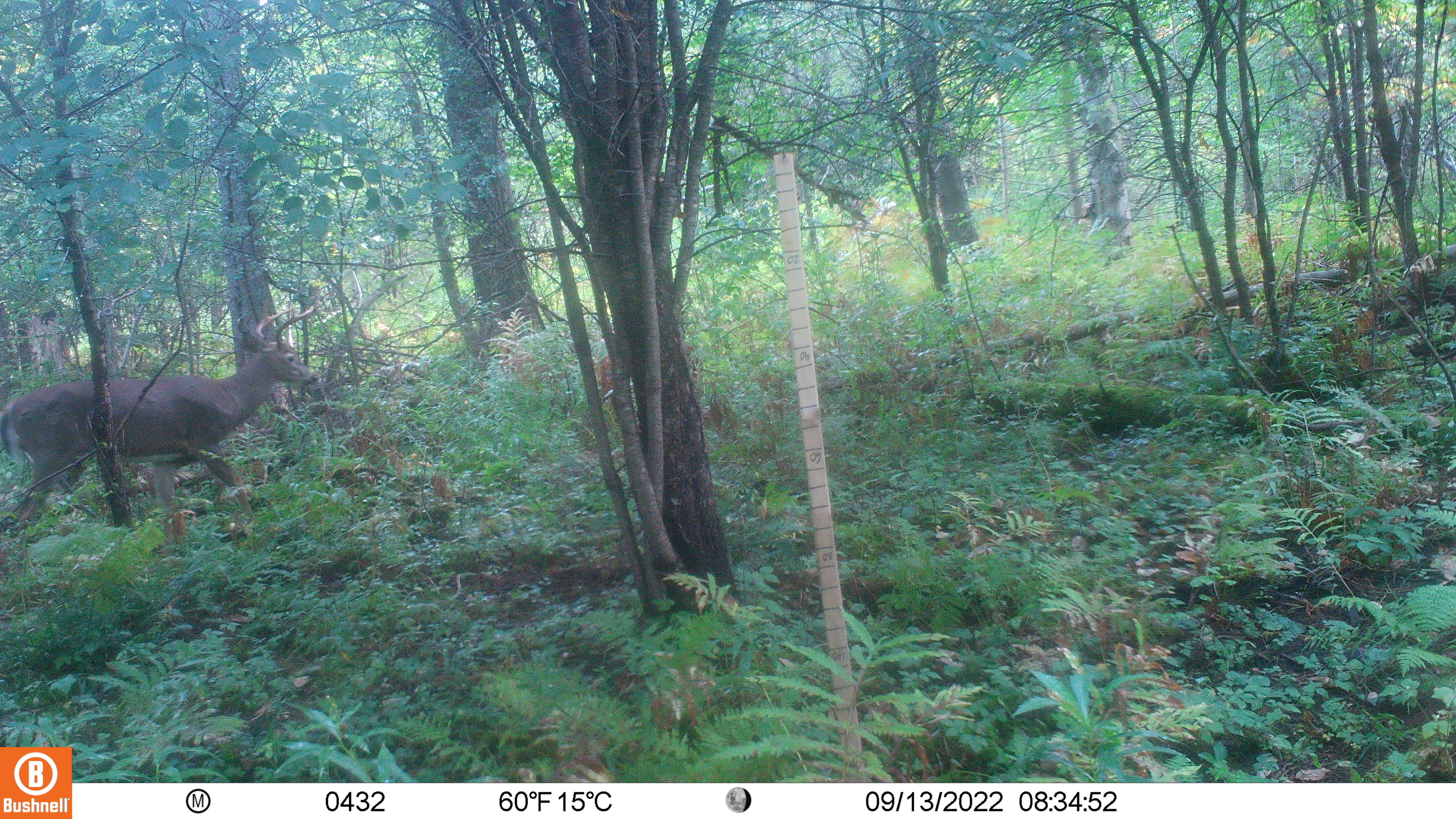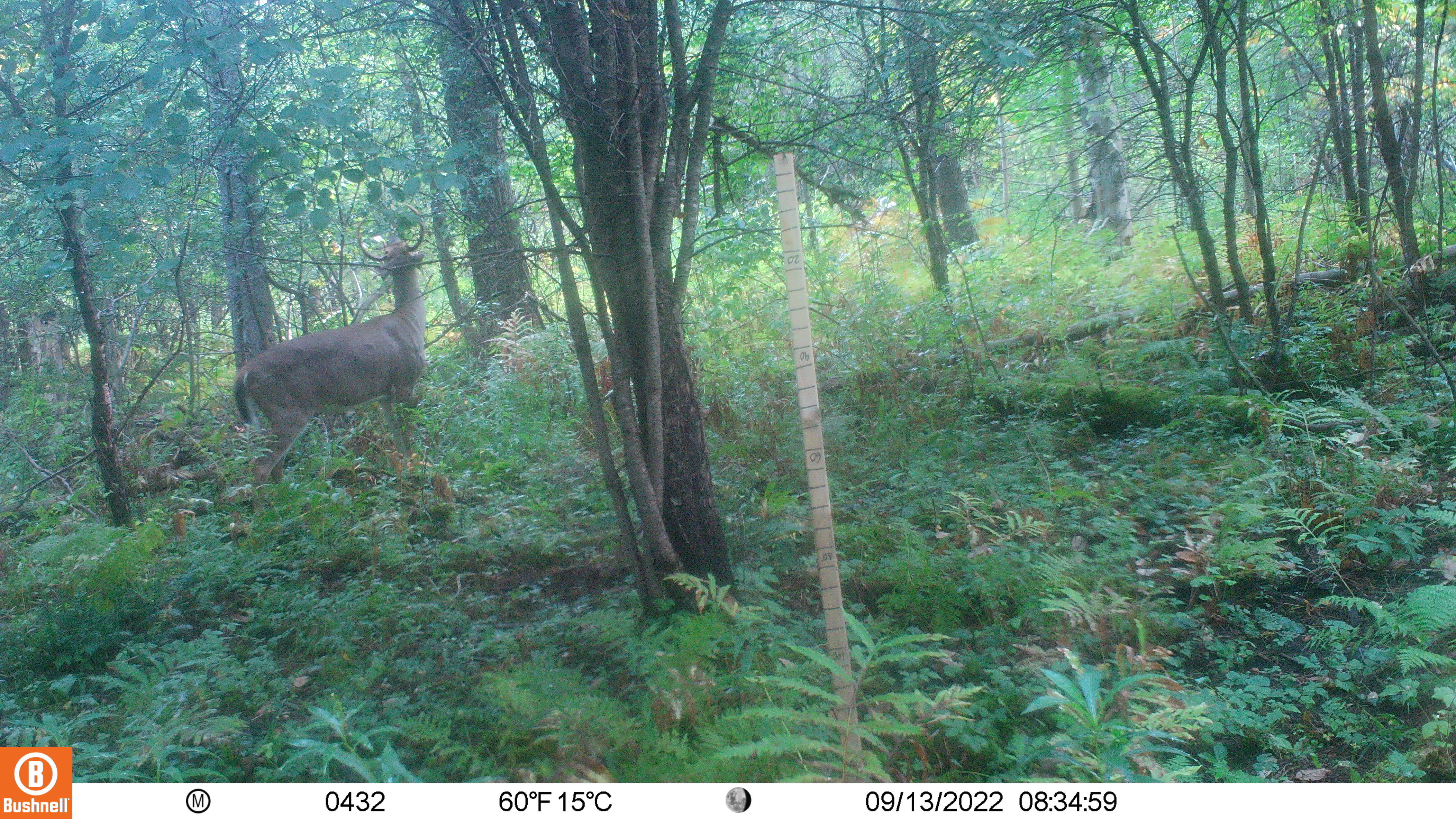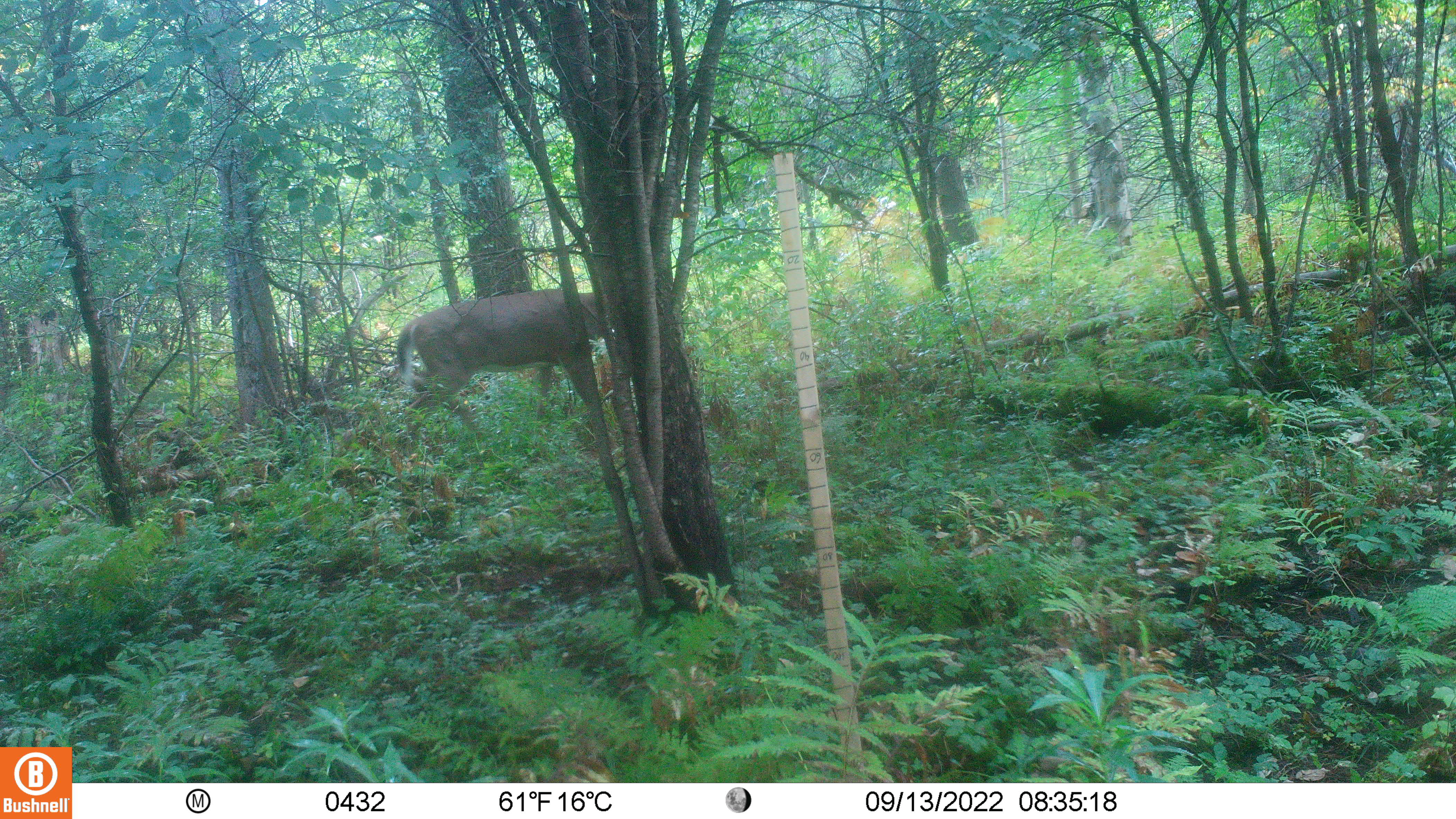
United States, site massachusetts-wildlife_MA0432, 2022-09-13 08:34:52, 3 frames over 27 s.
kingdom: Animalia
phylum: Chordata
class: Mammalia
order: Artiodactyla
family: Cervidae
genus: Odocoileus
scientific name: Odocoileus virginianus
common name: white-tailed deer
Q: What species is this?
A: White-tailed deer (Odocoileus virginianus).